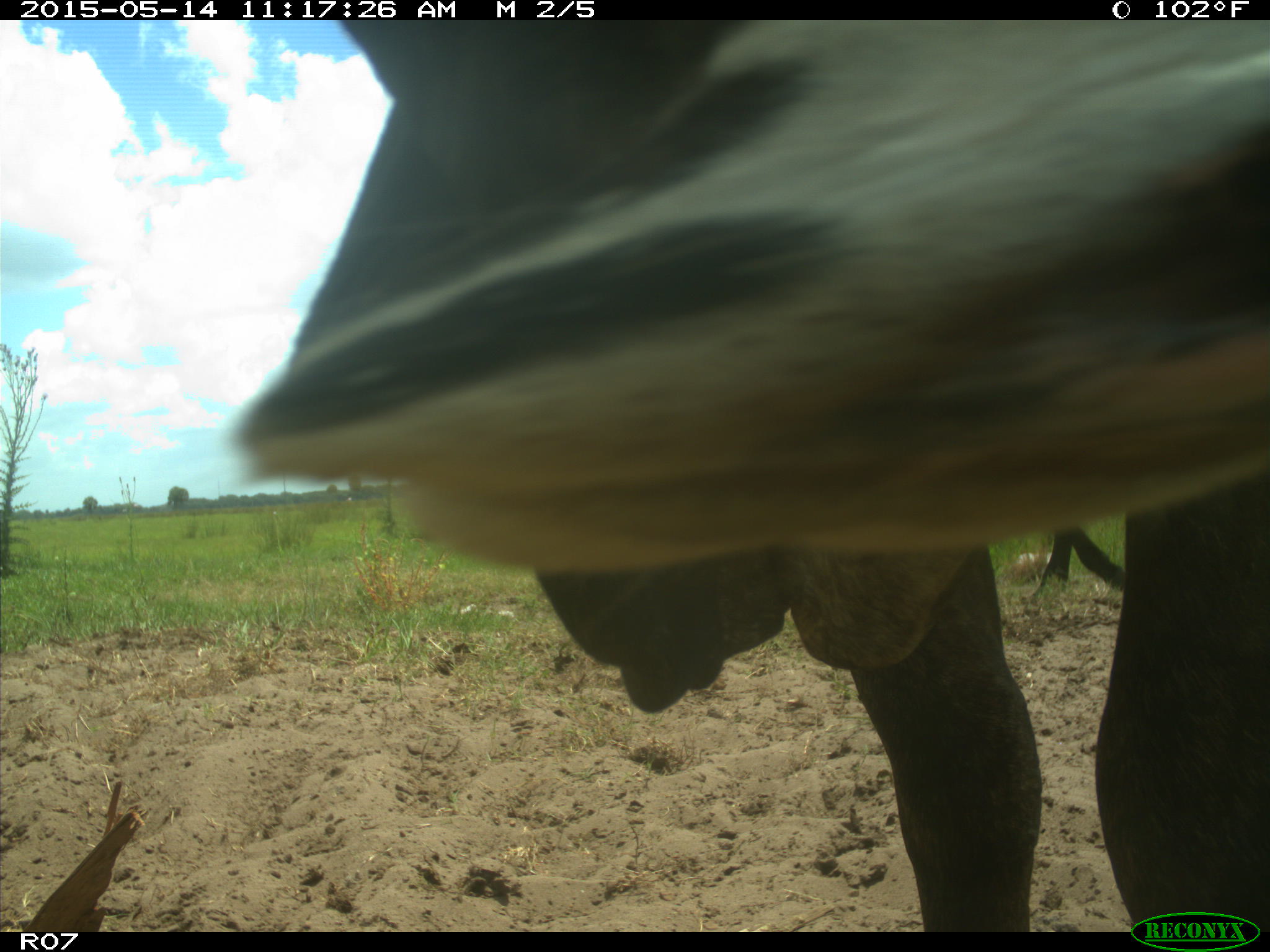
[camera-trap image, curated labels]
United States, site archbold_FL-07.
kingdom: Animalia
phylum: Chordata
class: Mammalia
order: Artiodactyla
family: Bovidae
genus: Bos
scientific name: Bos taurus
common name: domestic cow